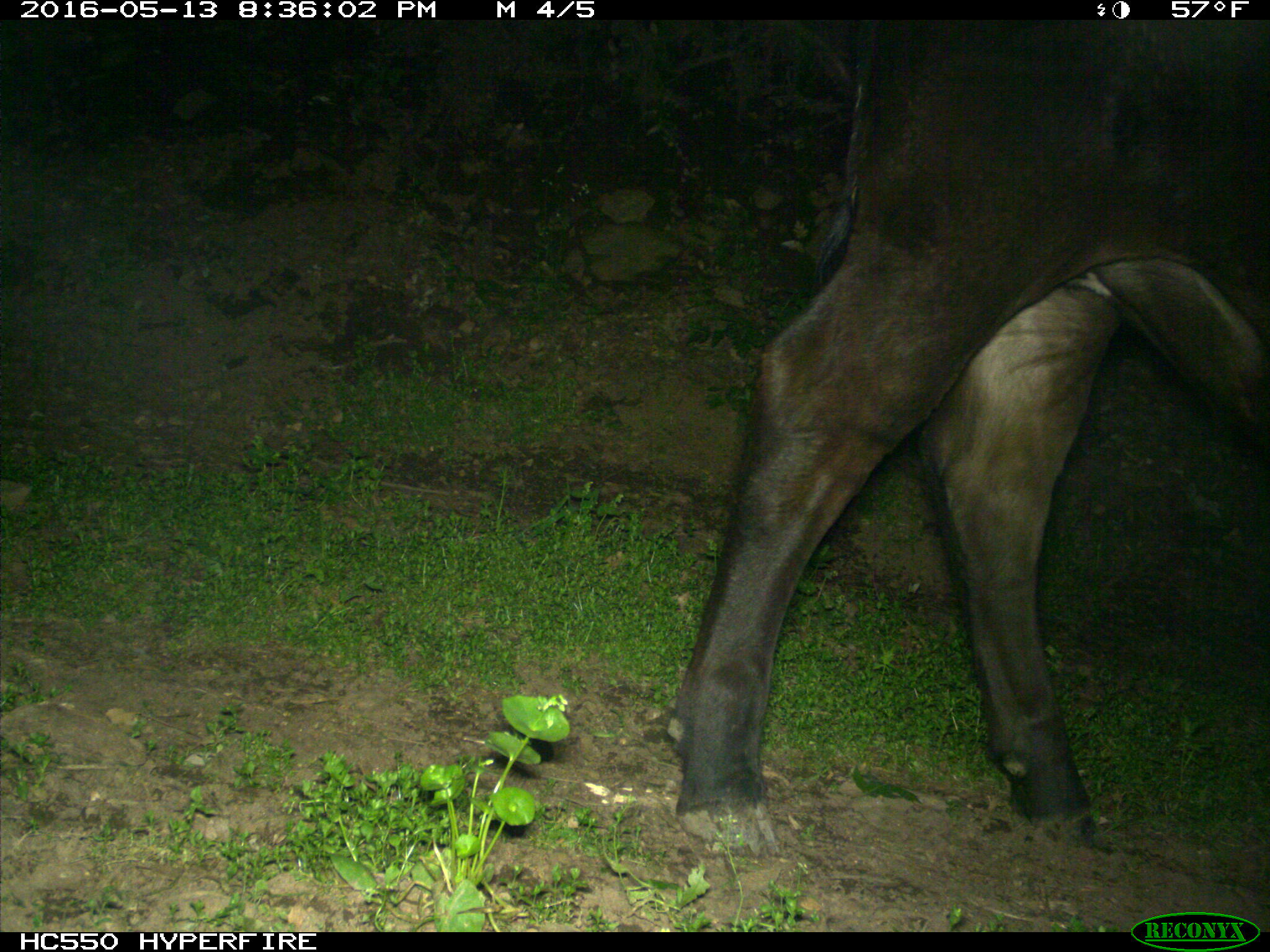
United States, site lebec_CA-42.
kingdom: Animalia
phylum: Chordata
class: Mammalia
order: Artiodactyla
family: Bovidae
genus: Bos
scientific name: Bos taurus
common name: domestic cow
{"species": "Bos taurus (domestic cow)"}